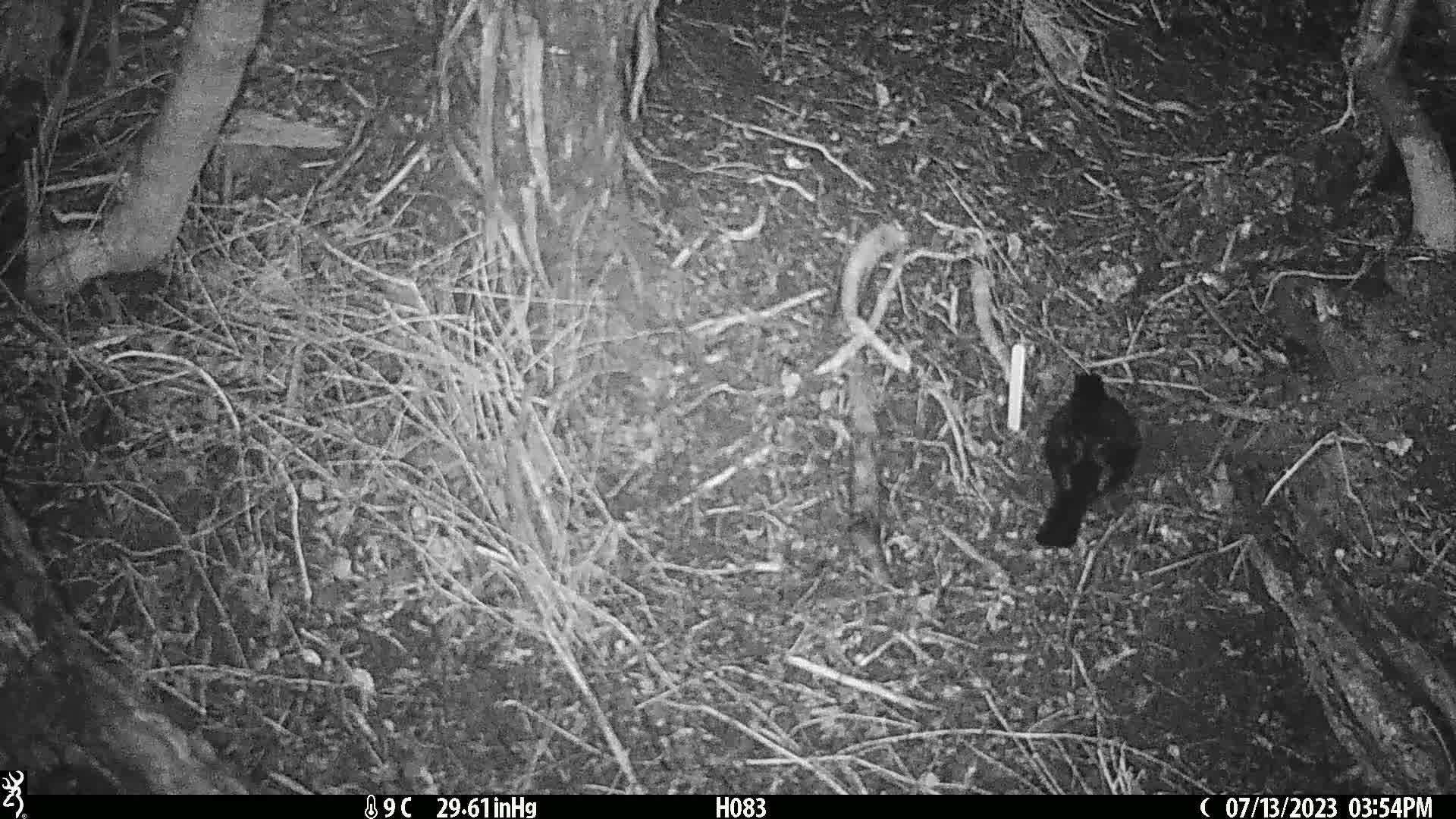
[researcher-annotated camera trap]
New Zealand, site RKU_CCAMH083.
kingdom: Animalia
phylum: Chordata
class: Aves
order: Passeriformes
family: Turdidae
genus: Turdus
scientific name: Turdus merula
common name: eurasian blackbird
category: blackbird